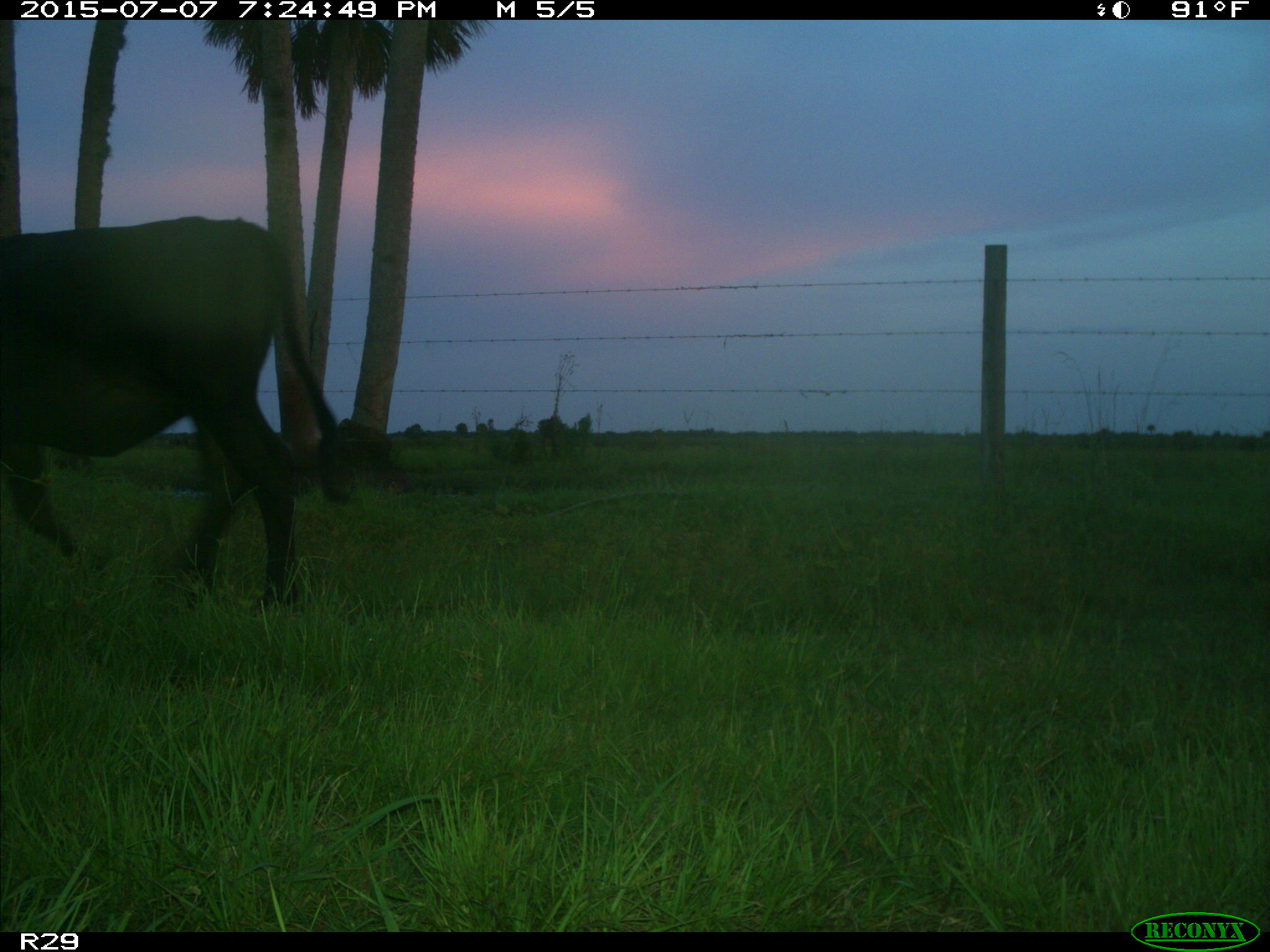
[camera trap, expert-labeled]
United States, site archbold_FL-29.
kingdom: Animalia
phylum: Chordata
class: Mammalia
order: Artiodactyla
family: Bovidae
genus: Bos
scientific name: Bos taurus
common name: domestic cow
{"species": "Bos taurus (domestic cow)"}